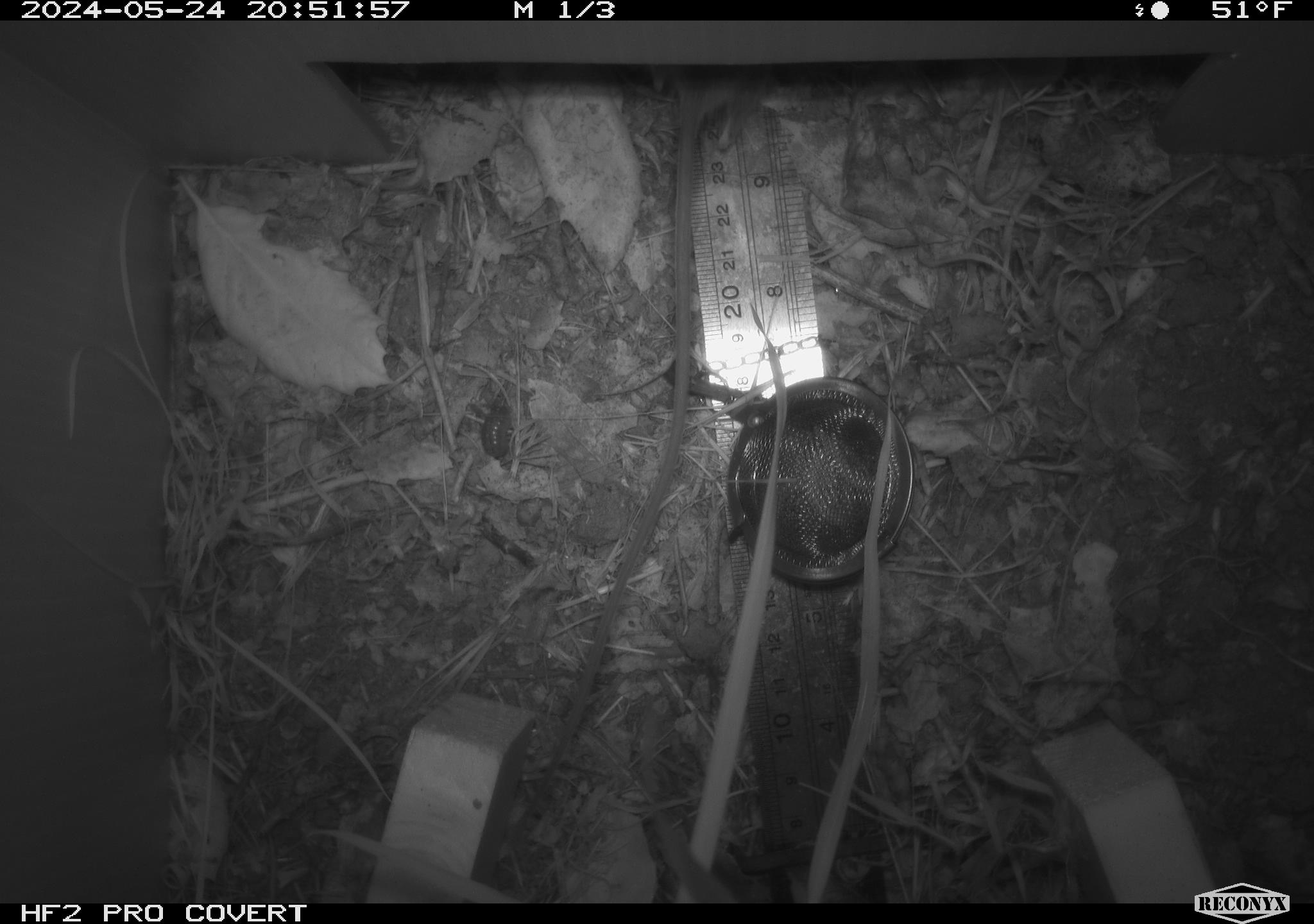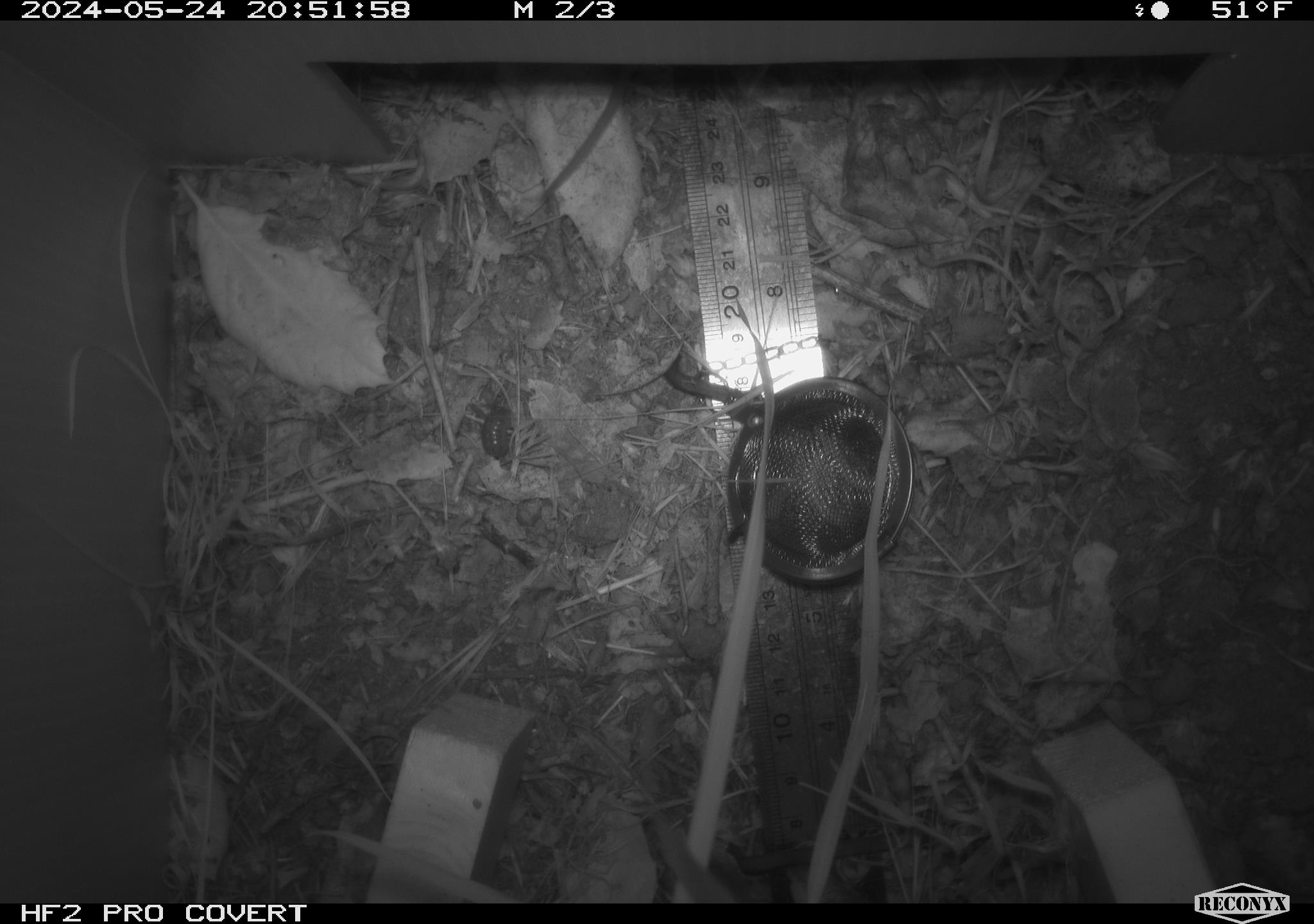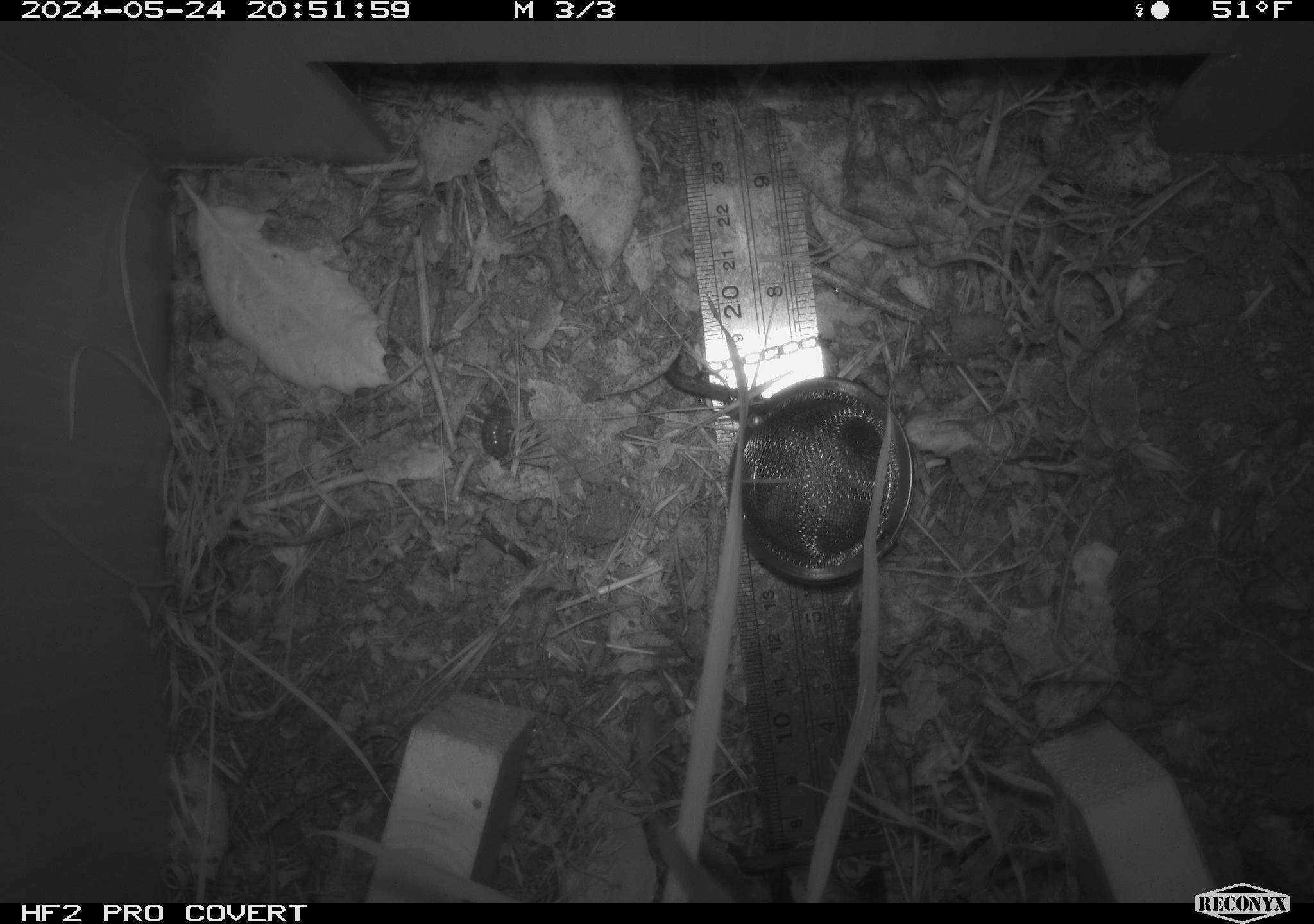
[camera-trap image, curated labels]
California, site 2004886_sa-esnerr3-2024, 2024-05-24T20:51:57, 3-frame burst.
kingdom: Animalia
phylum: Chordata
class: Mammalia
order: Rodentia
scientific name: Rodentia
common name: rodent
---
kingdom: Animalia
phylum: Arthropoda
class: Insecta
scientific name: Insecta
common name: insect